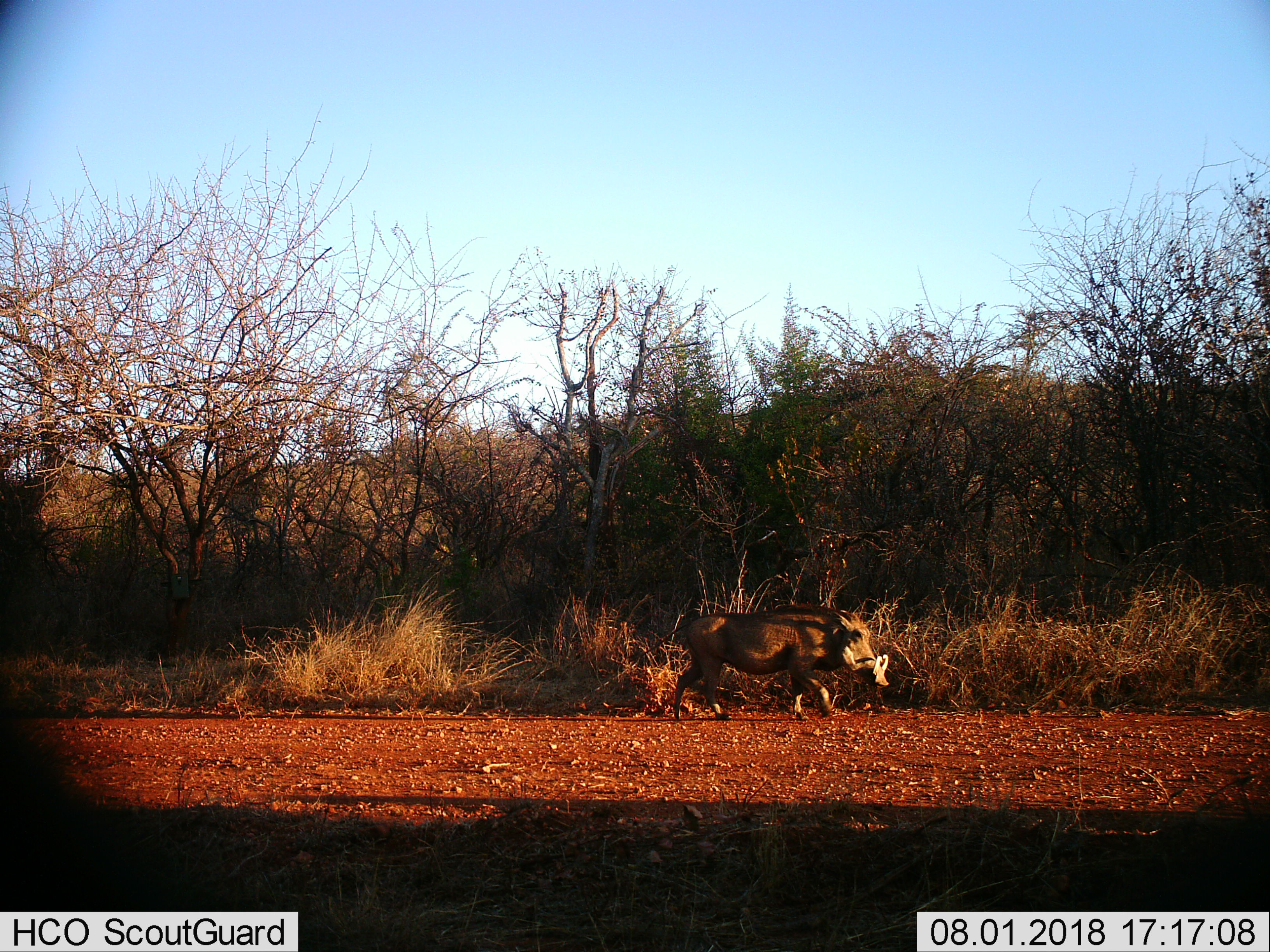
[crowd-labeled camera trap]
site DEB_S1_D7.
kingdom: Animalia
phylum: Chordata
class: Mammalia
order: Artiodactyla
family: Suidae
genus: Phacochoerus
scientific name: Phacochoerus africanus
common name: warthog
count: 1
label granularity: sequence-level